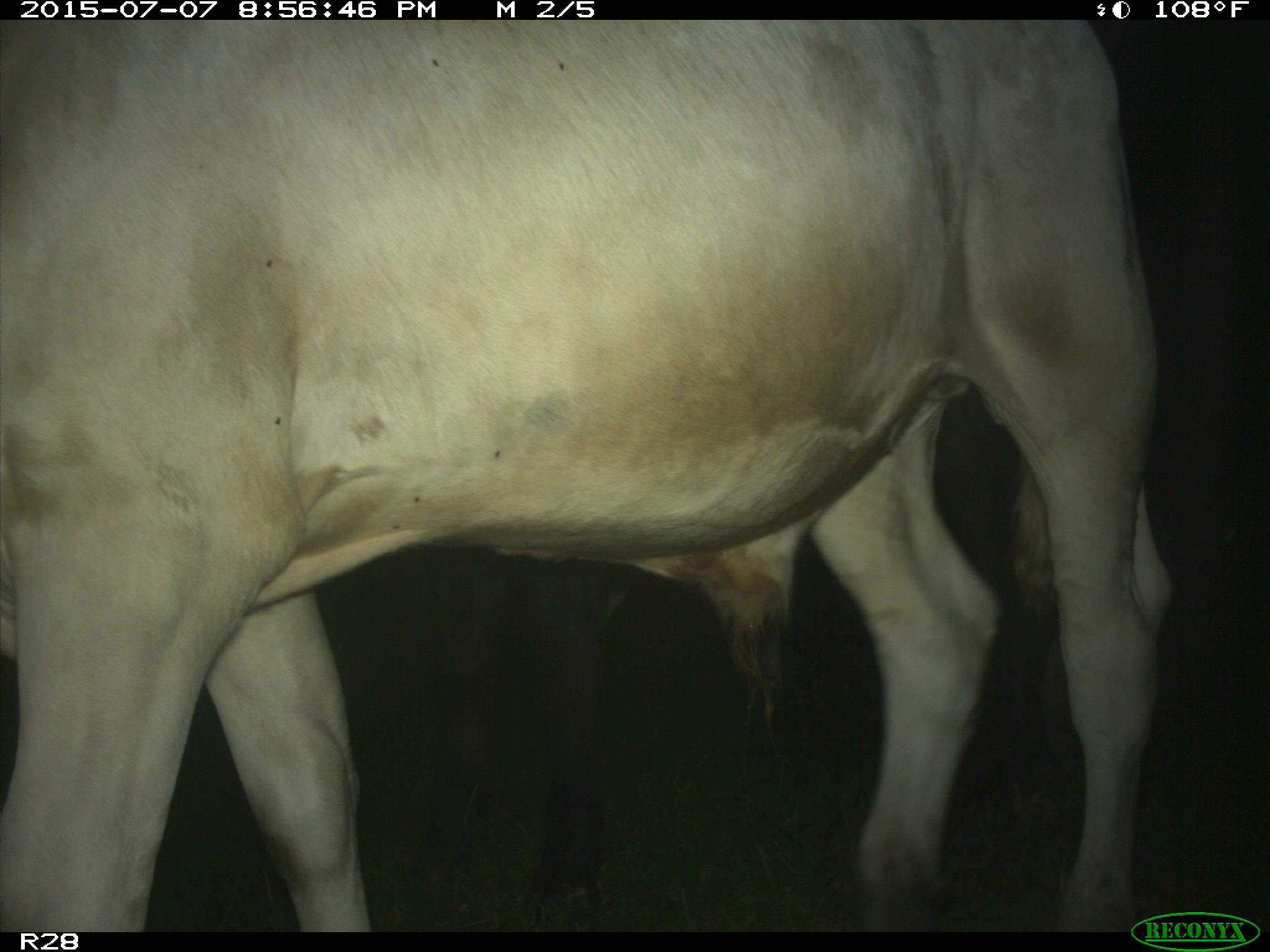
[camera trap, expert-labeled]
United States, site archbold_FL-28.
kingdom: Animalia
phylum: Chordata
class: Mammalia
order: Artiodactyla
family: Bovidae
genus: Bos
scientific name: Bos taurus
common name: domestic cow